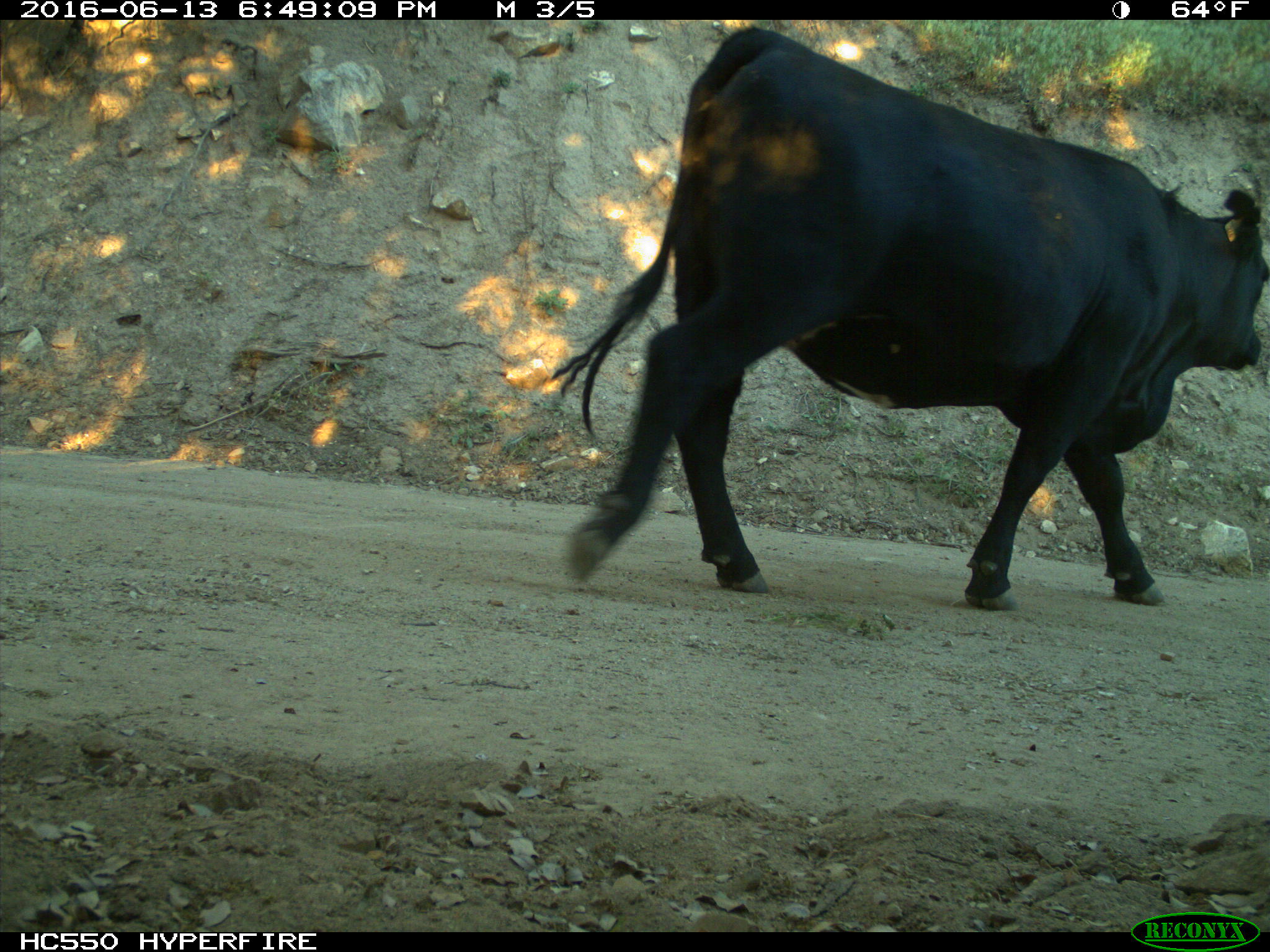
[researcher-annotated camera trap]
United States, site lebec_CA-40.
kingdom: Animalia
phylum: Chordata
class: Mammalia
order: Artiodactyla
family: Bovidae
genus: Bos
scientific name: Bos taurus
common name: domestic cow